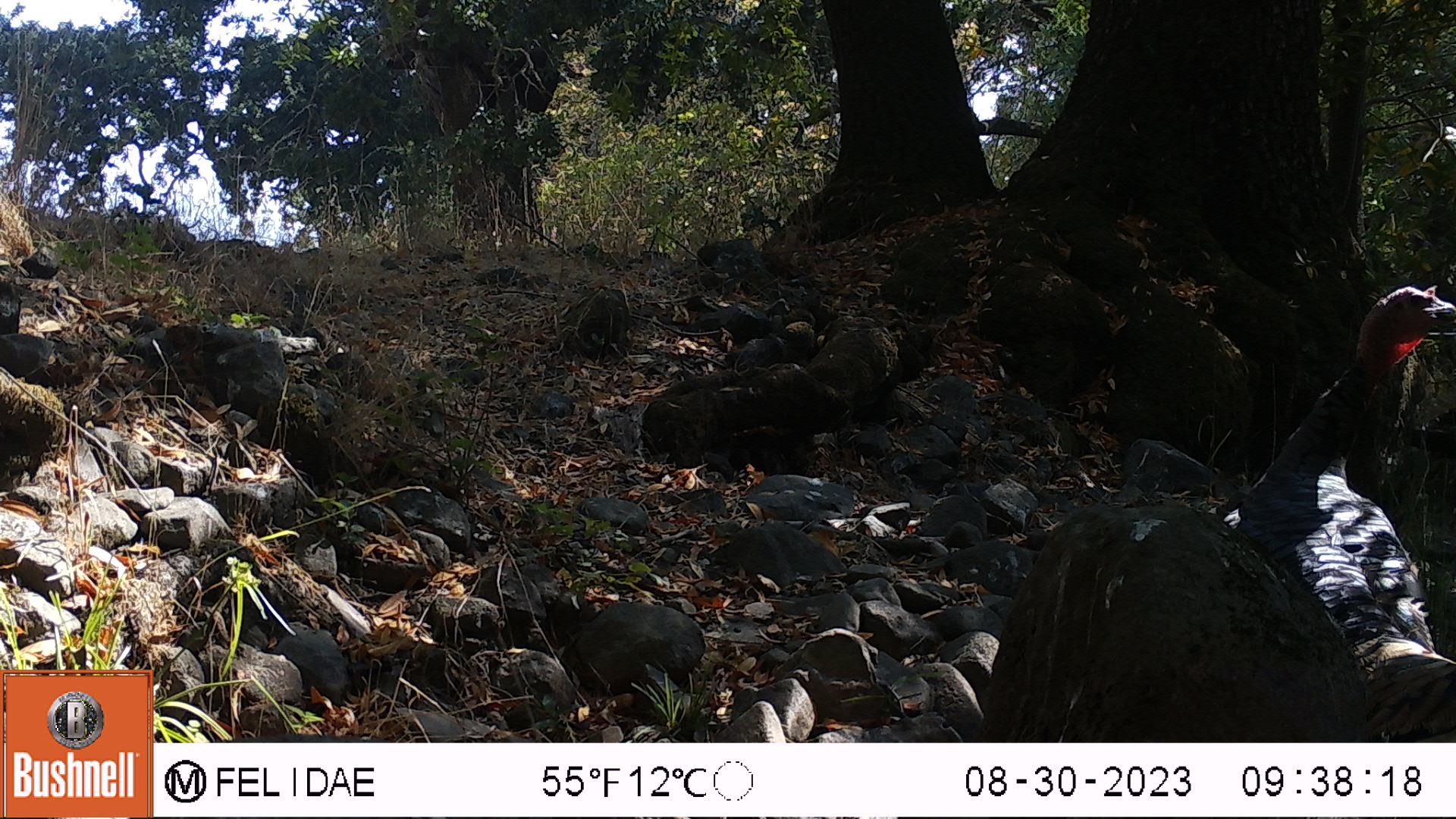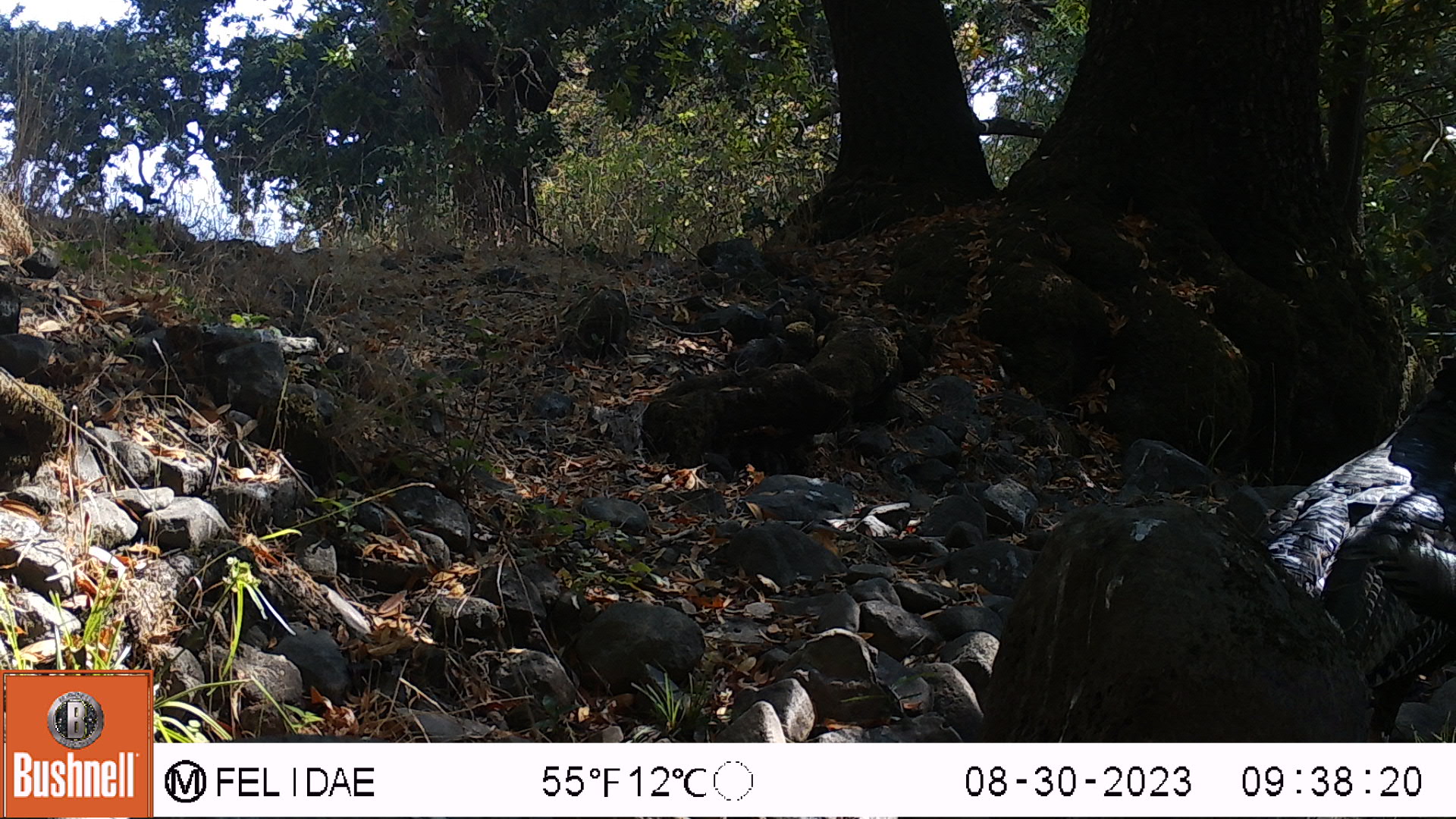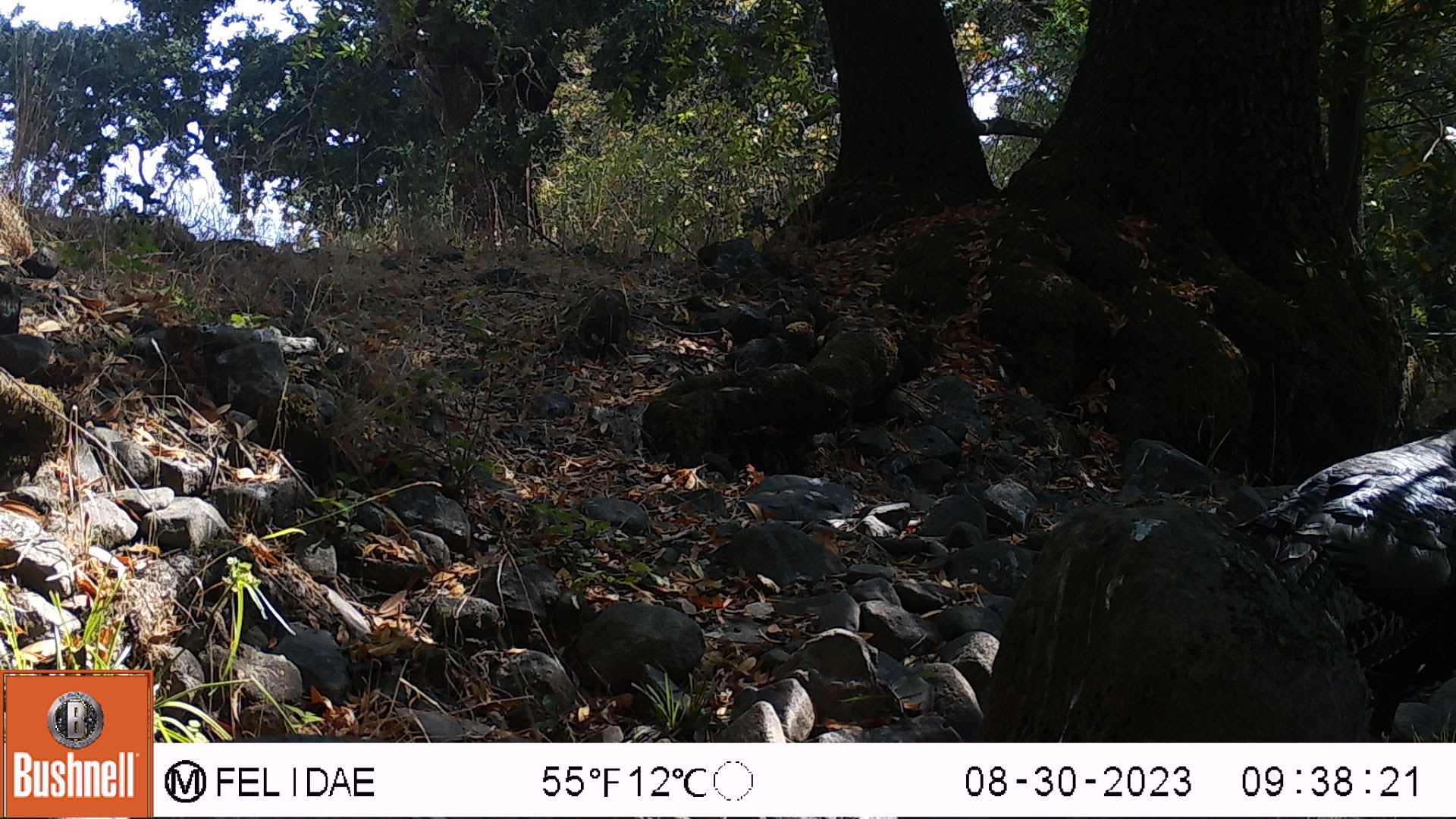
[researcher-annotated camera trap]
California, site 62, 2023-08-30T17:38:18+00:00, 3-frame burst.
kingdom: Animalia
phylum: Chordata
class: Aves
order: Galliformes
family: Phasianidae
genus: Meleagris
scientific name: Meleagris gallopavo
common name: turkey